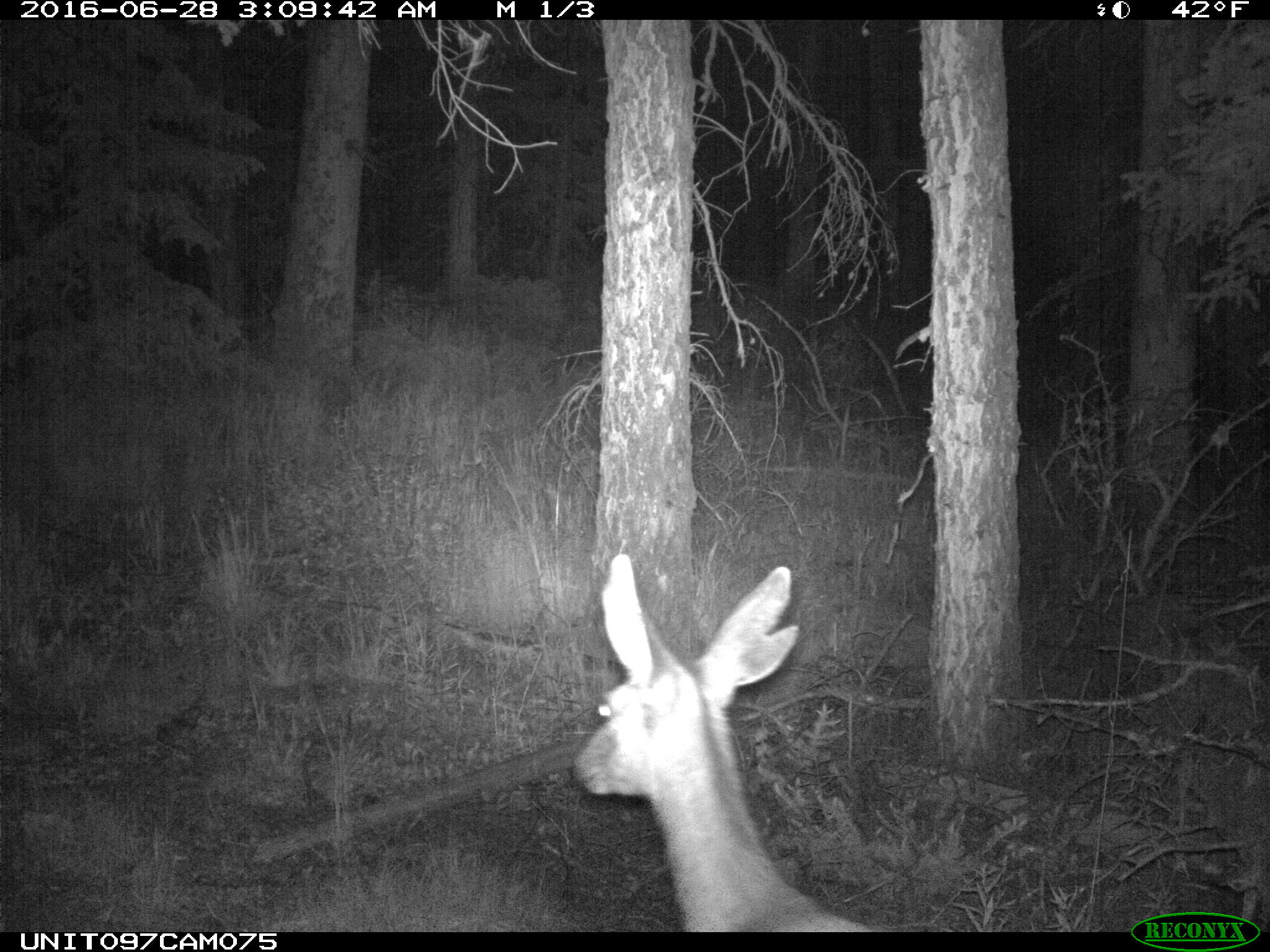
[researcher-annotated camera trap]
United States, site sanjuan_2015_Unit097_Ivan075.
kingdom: Animalia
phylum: Chordata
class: Mammalia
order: Artiodactyla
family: Cervidae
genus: Odocoileus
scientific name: Odocoileus hemionus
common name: mule deer